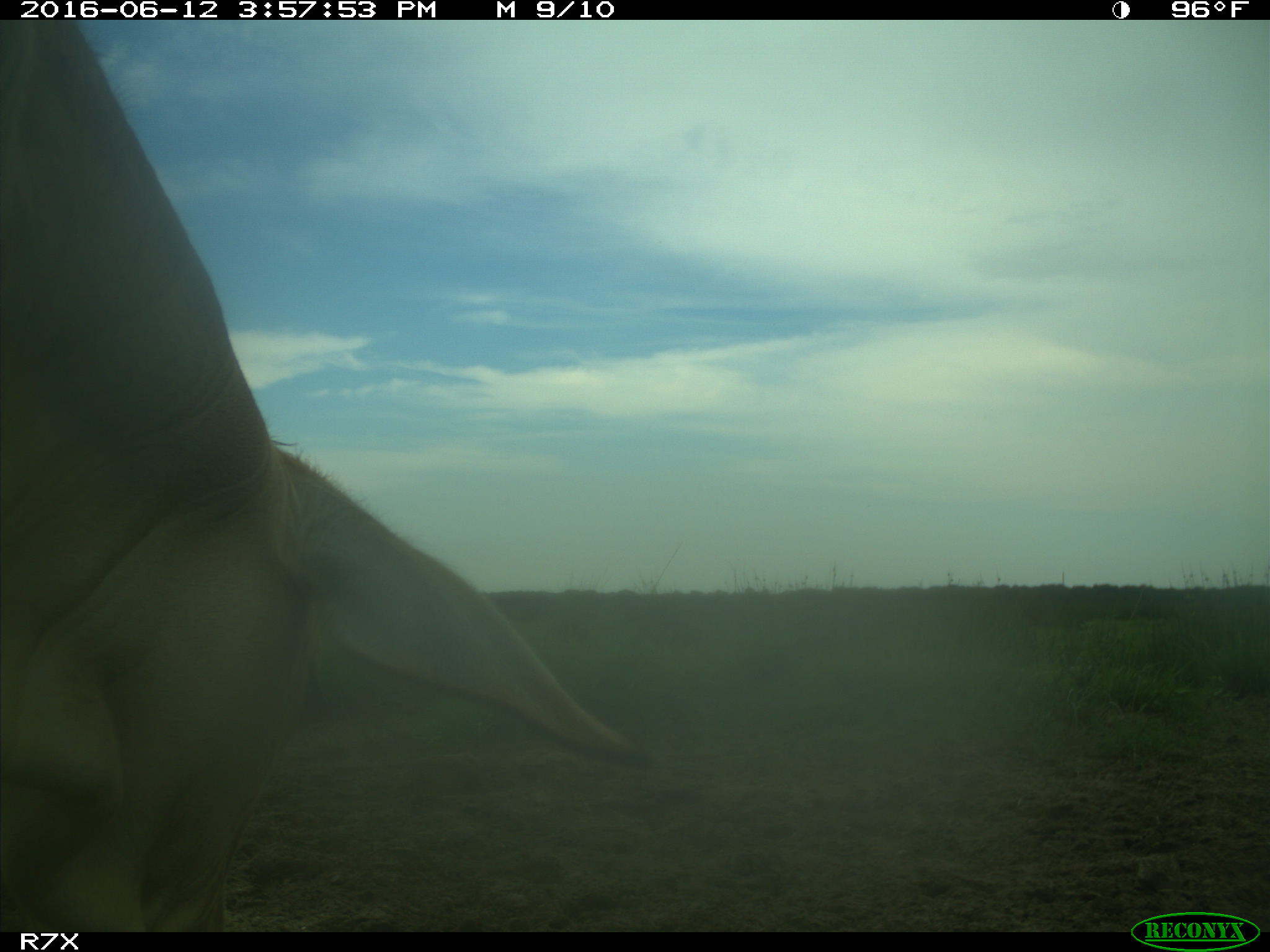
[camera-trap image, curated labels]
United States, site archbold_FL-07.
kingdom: Animalia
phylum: Chordata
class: Mammalia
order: Artiodactyla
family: Bovidae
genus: Bos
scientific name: Bos taurus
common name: domestic cow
Bos taurus (domestic cow).